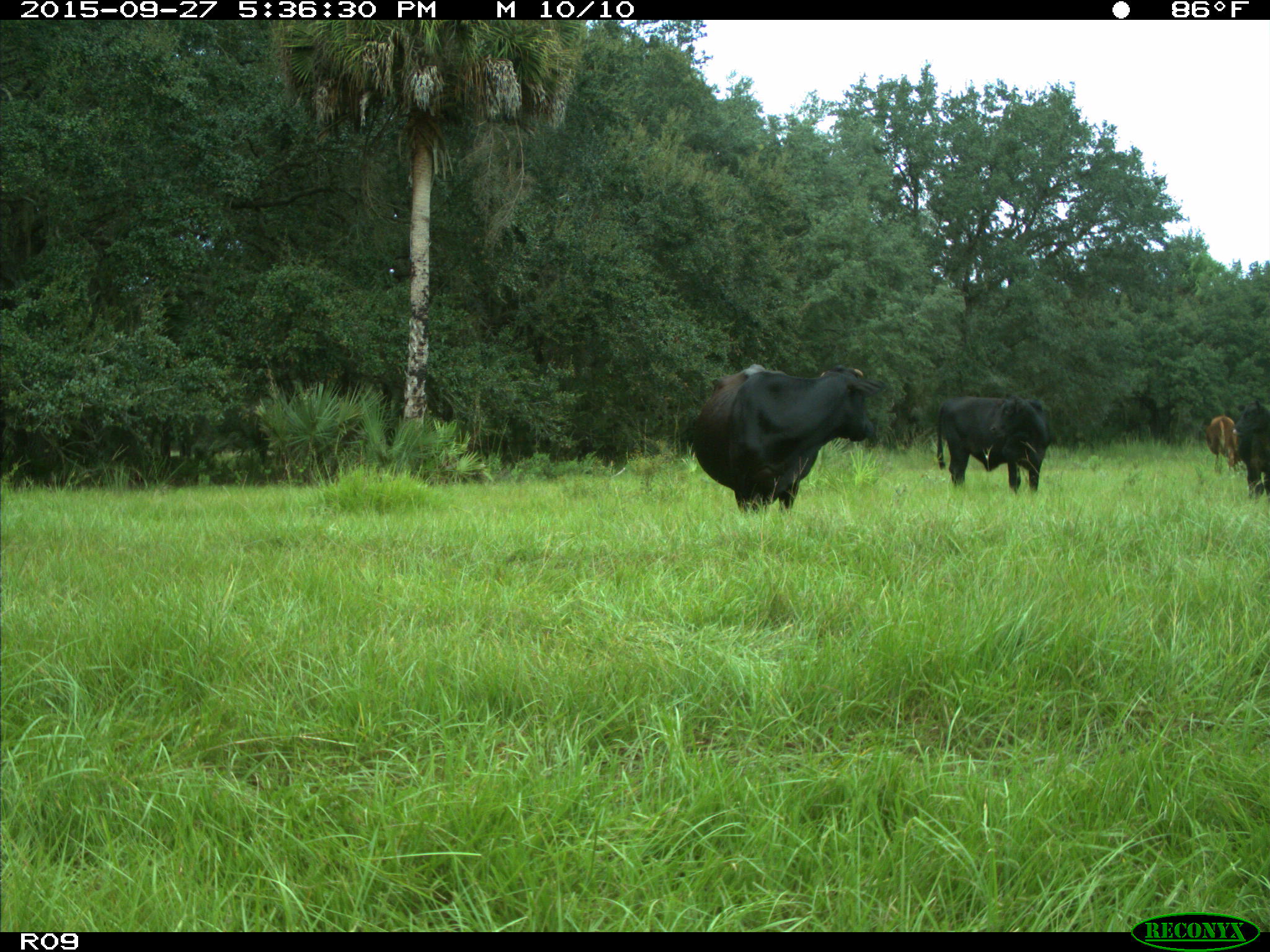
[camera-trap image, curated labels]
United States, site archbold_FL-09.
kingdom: Animalia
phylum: Chordata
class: Mammalia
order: Artiodactyla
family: Bovidae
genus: Bos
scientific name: Bos taurus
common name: domestic cow